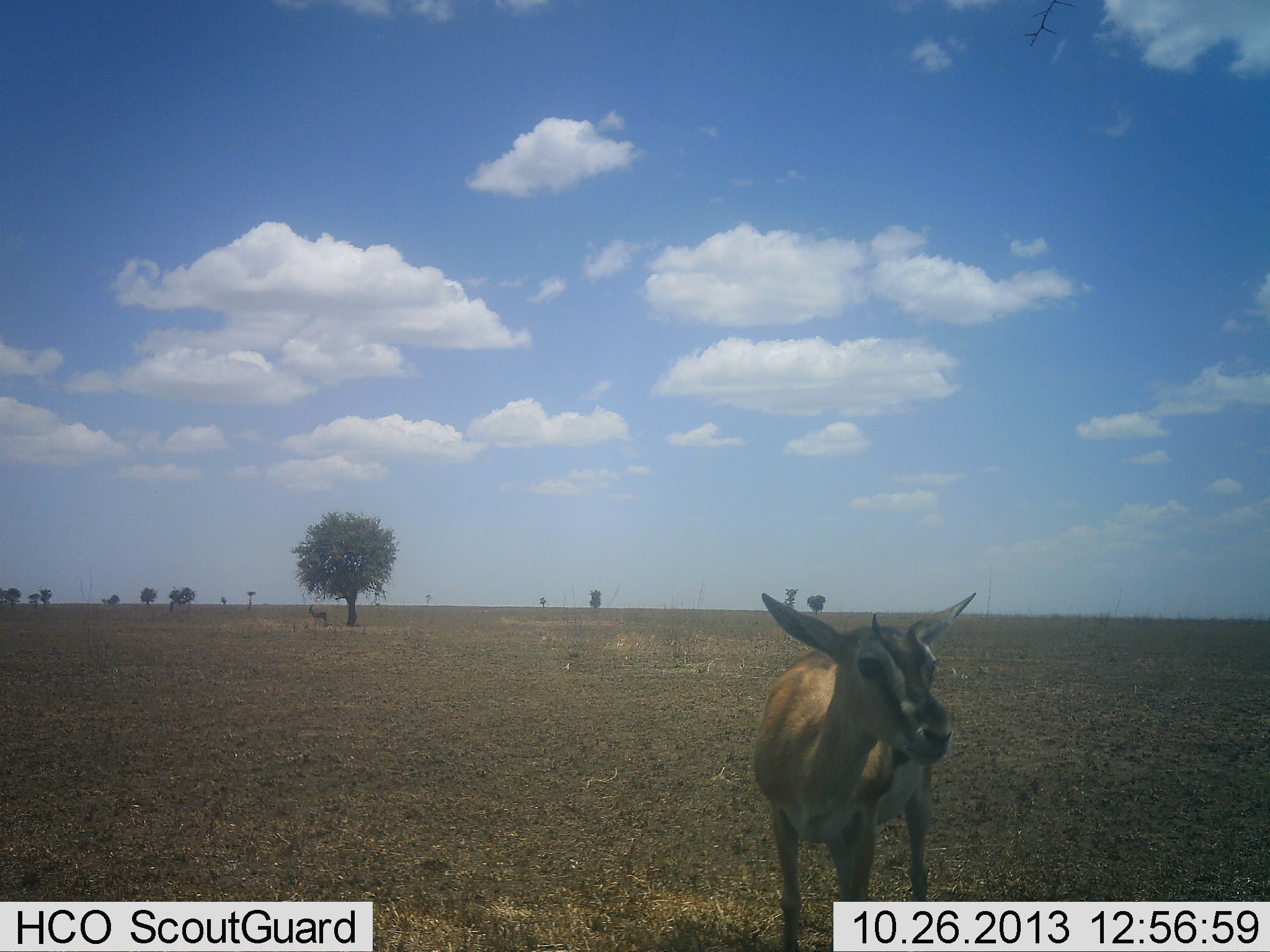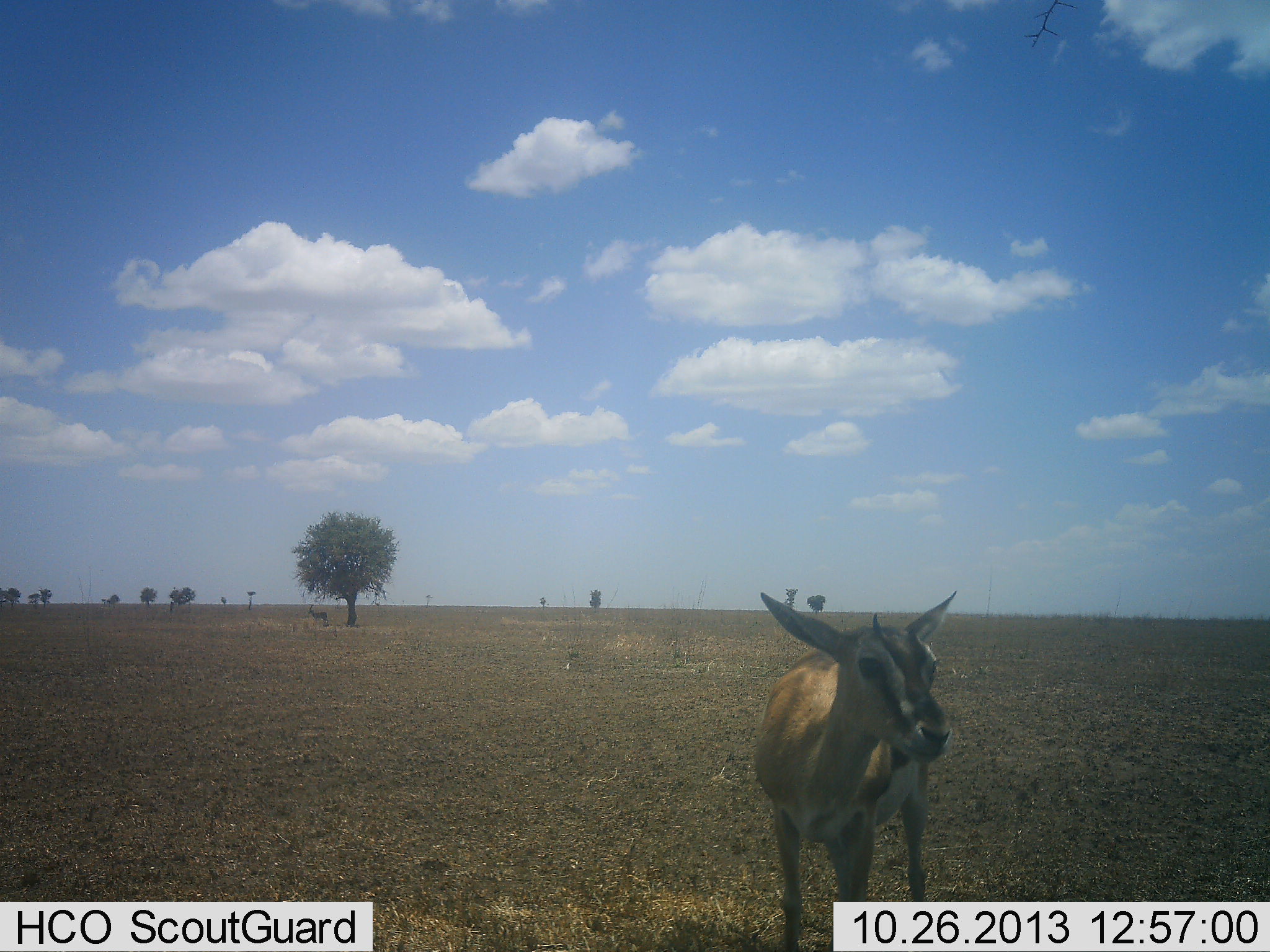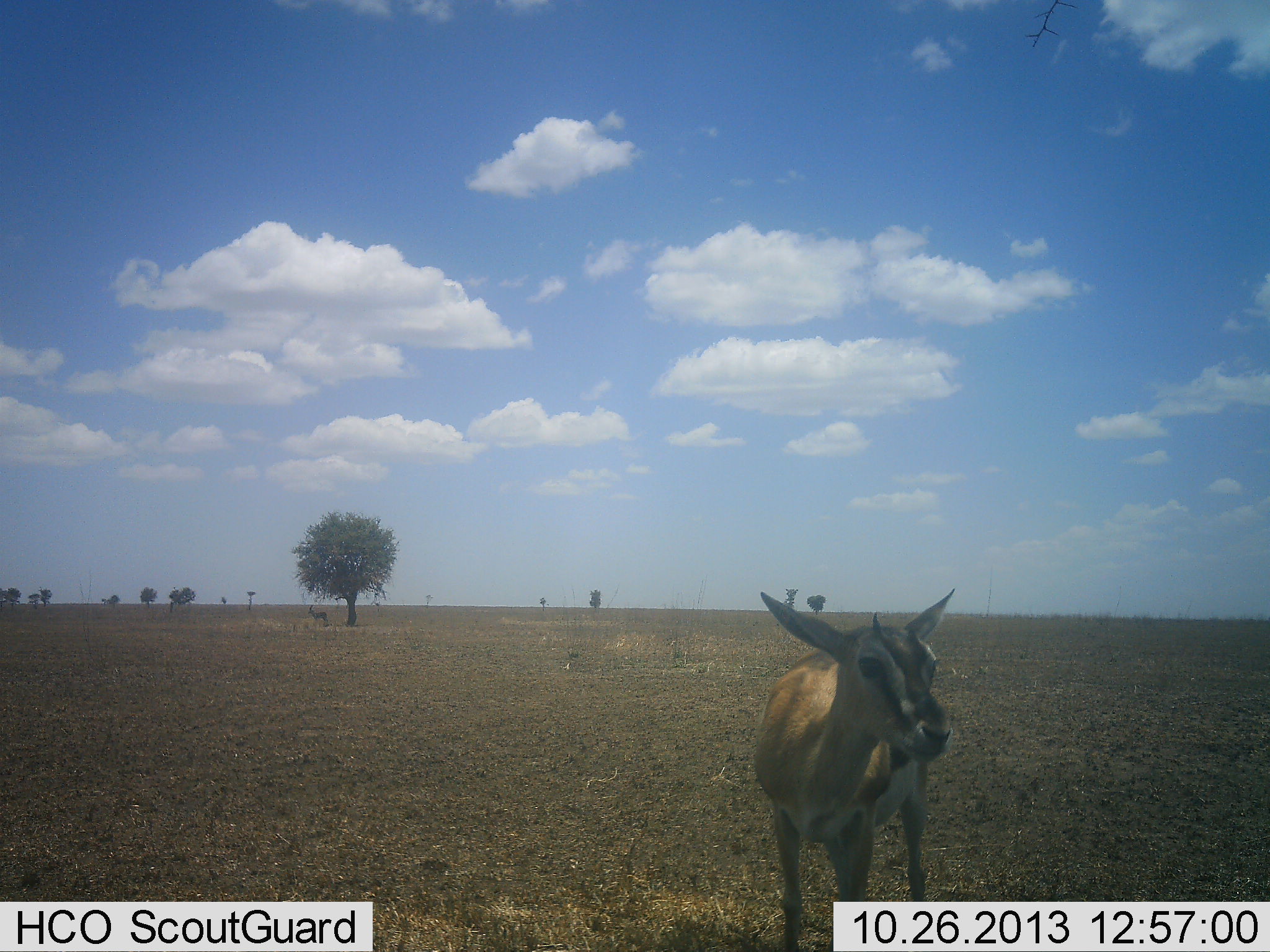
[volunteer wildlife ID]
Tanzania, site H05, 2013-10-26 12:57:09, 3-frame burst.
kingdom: Animalia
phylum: Chordata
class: Mammalia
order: Artiodactyla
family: Bovidae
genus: Eudorcas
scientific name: Eudorcas thomsonii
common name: thomson's gazelle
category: gazellethomsons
Gazellethomsons (thomson's gazelle) (Eudorcas thomsonii), count 1. Behavior (volunteer vote fractions): standing 100%, resting 0%, moving 0%, interacting 0%. Young present (vote fraction): 0%. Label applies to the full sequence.